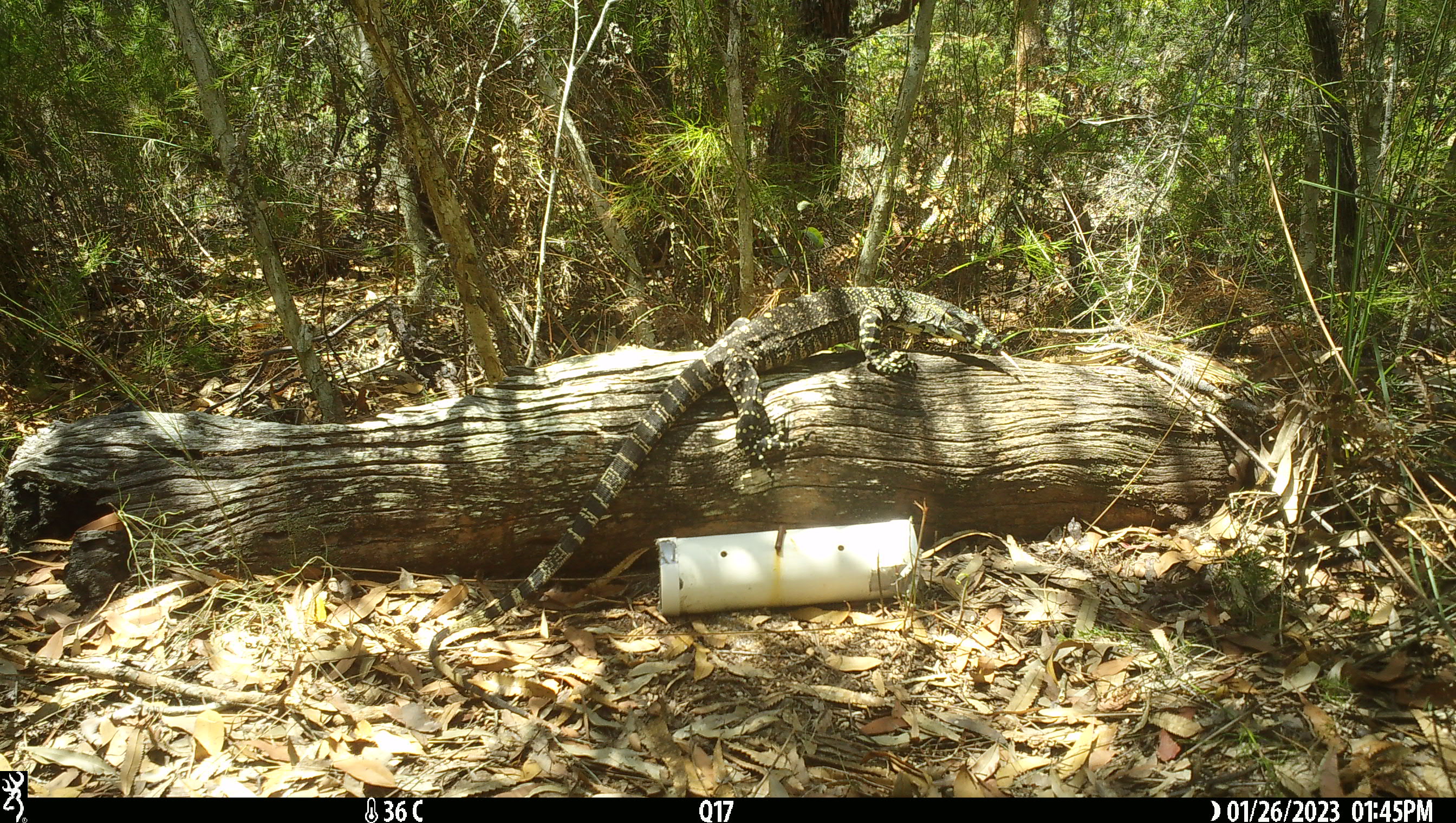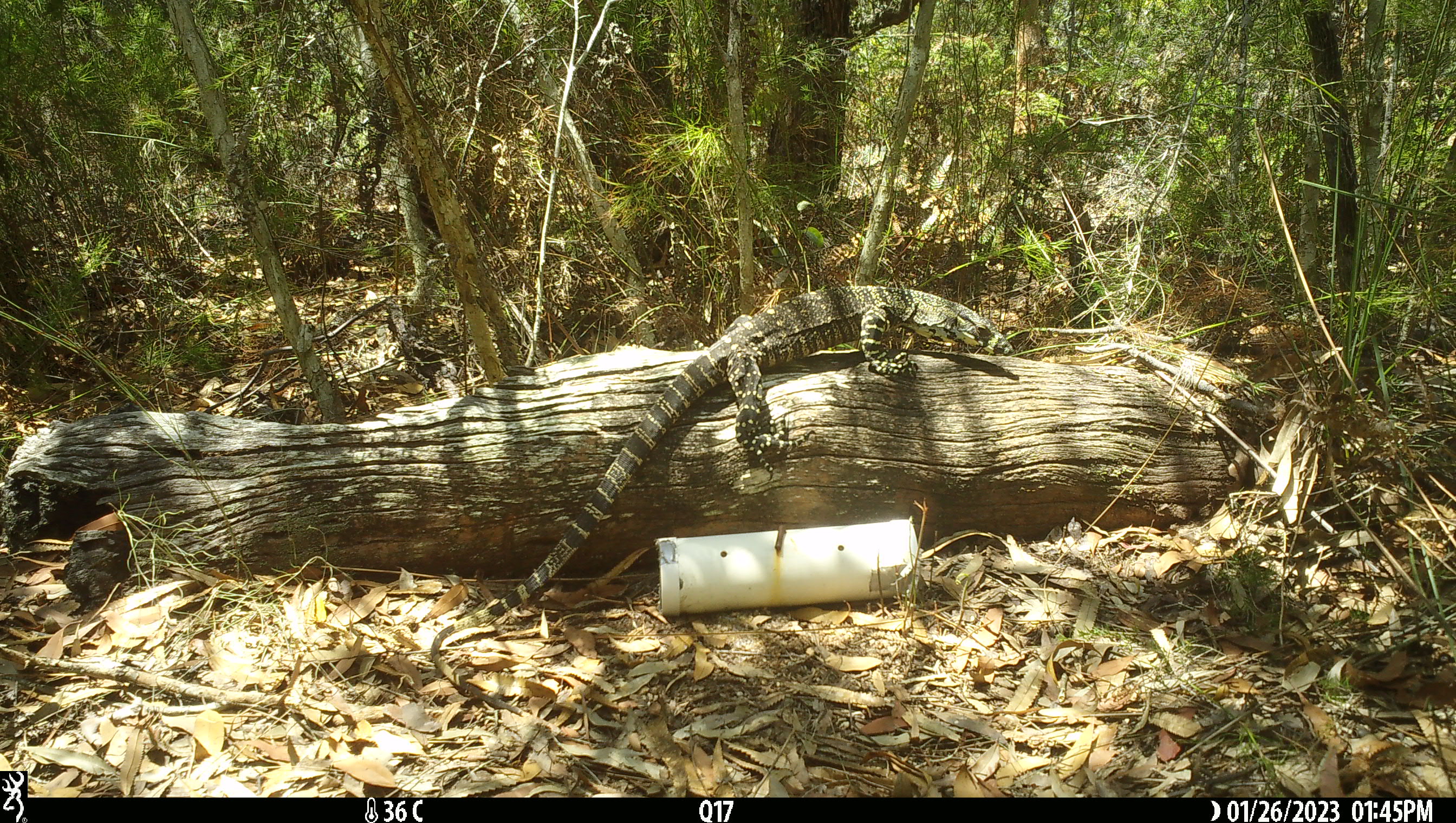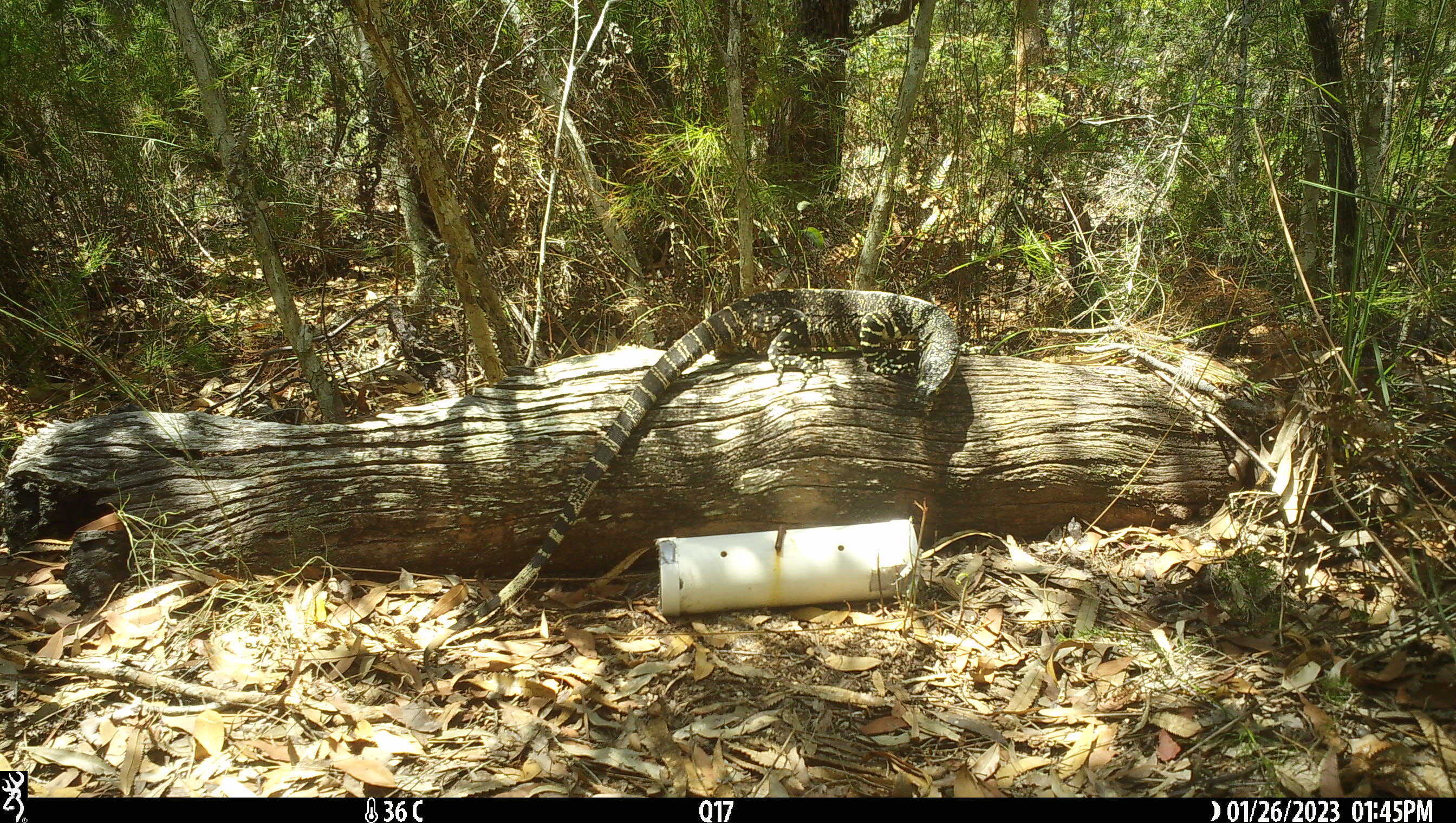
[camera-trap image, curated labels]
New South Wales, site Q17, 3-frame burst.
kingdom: Animalia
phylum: Chordata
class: Reptilia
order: Squamata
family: Varanidae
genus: Varanus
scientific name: Varanus varius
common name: lace monitor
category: goanna